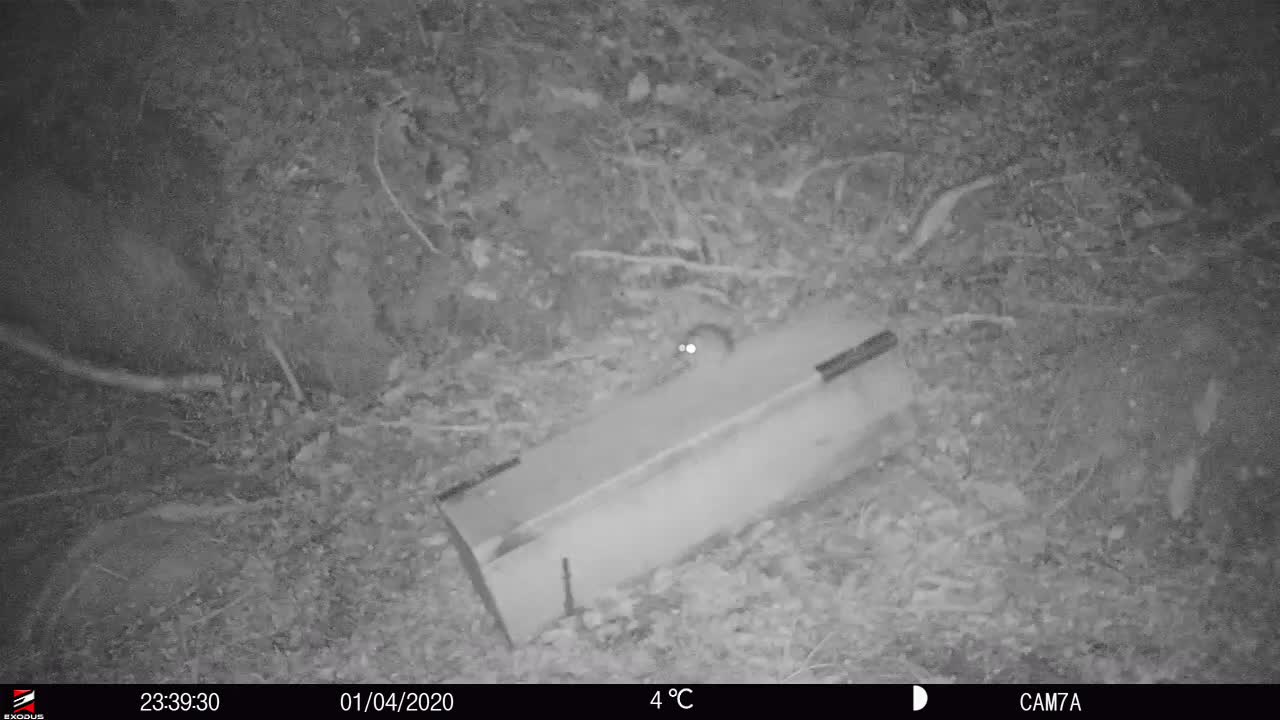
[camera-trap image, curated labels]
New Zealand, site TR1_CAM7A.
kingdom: Animalia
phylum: Chordata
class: Mammalia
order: Rodentia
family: Muridae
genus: Rattus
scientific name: Rattus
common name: rat